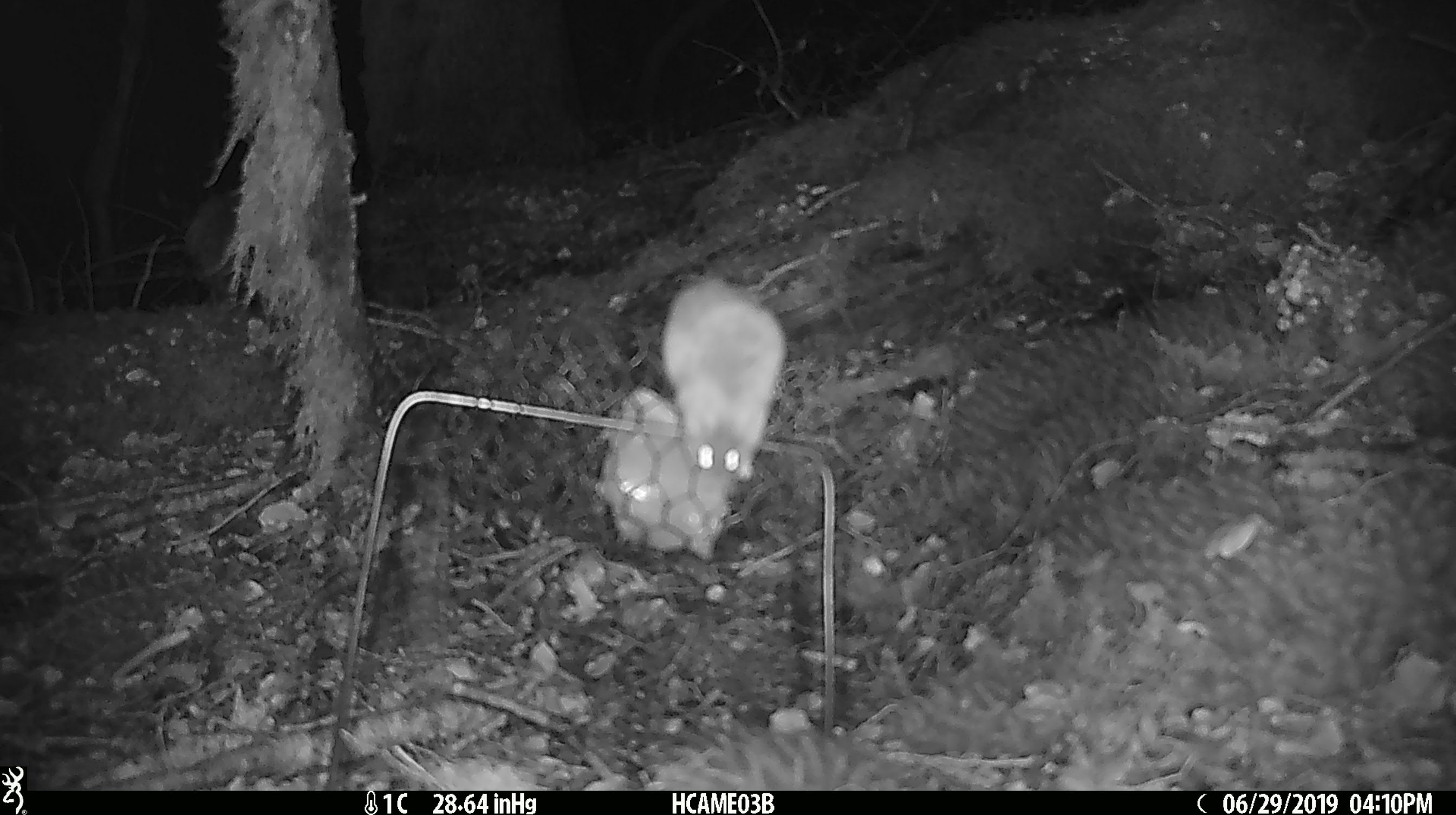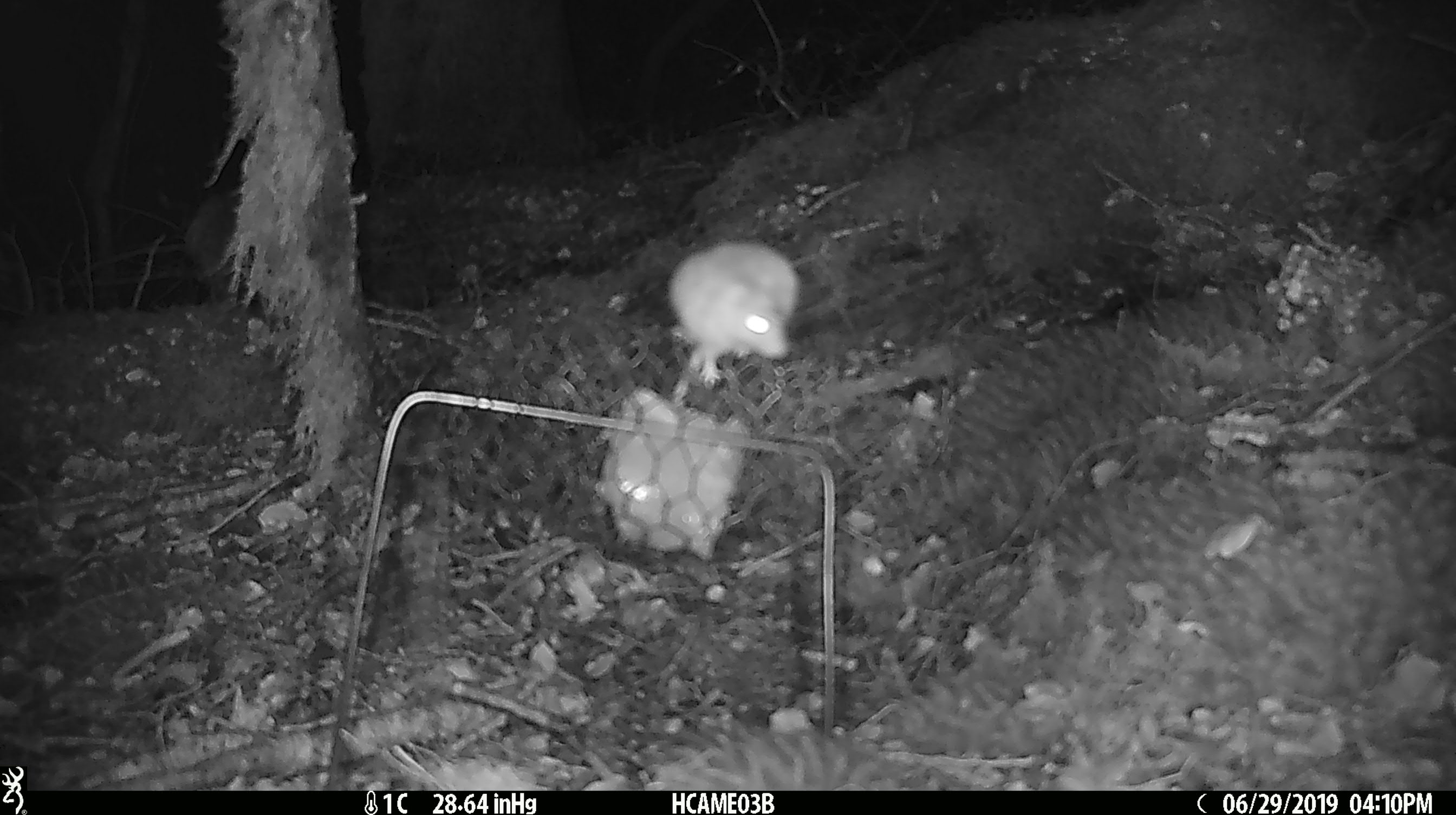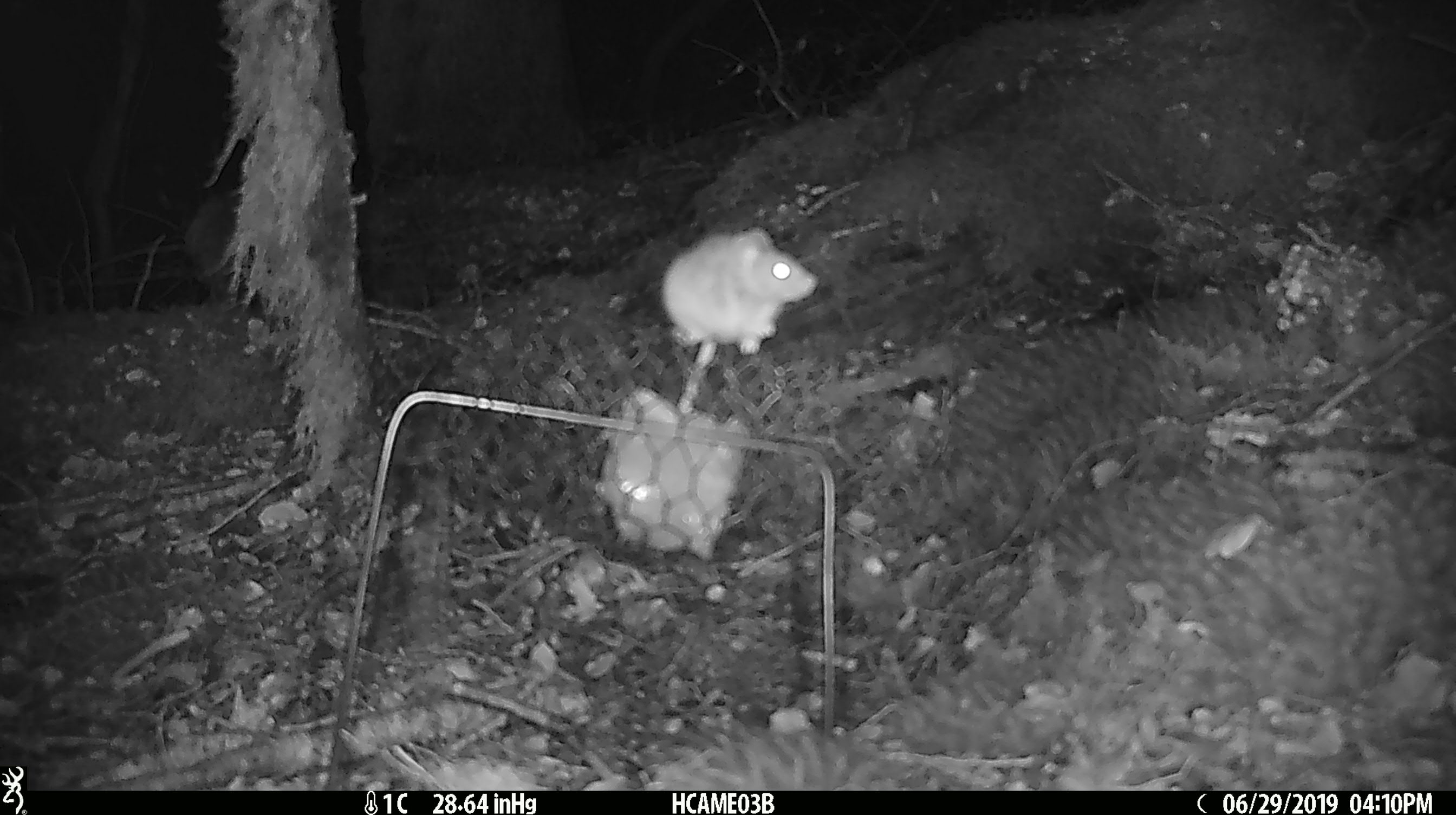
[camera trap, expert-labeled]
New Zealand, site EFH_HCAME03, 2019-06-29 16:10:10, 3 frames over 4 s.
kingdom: Animalia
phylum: Chordata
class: Mammalia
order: Rodentia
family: Muridae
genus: Mus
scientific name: Mus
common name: mouse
Mouse (Mus).